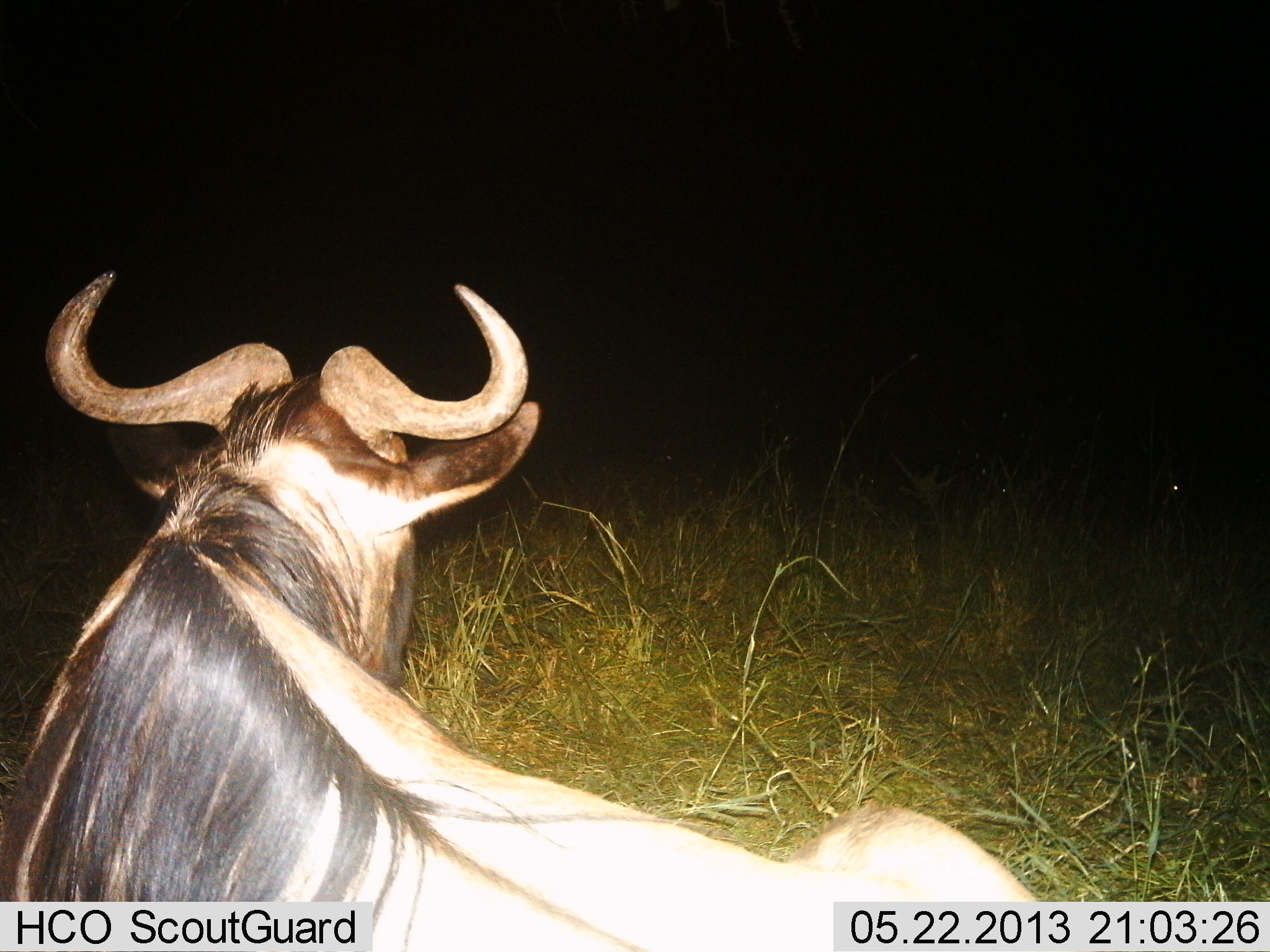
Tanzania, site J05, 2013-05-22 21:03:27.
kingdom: Animalia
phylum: Chordata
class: Mammalia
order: Artiodactyla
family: Bovidae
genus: Connochaetes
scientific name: Connochaetes taurinus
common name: blue wildebeest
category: wildebeest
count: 1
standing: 40%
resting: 70%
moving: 0%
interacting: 0%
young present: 0%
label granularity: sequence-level